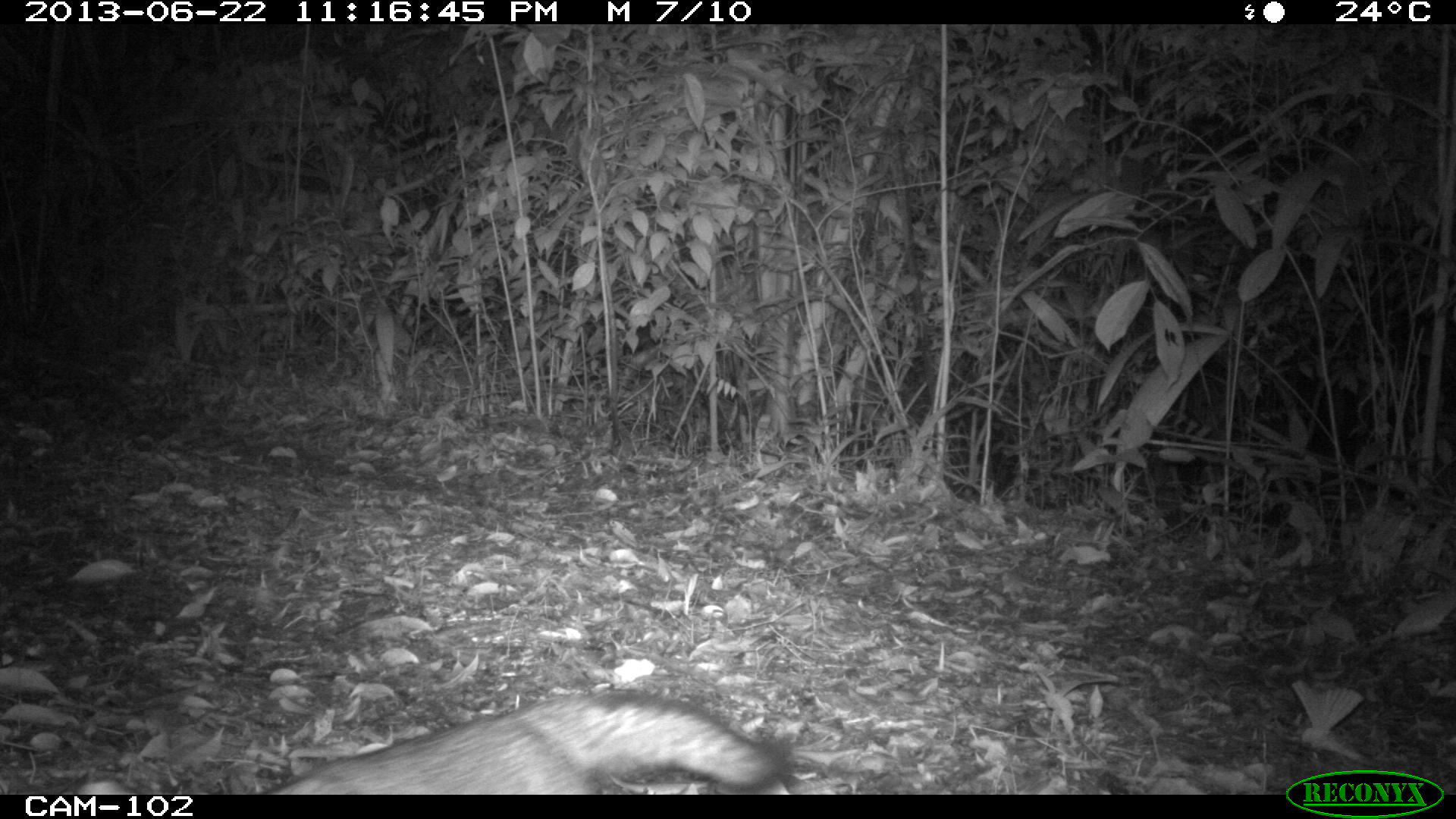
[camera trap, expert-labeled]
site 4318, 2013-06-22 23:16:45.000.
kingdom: Animalia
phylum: Chordata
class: Mammalia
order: Carnivora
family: Canidae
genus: Urocyon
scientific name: Urocyon cinereoargenteus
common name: gray fox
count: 1